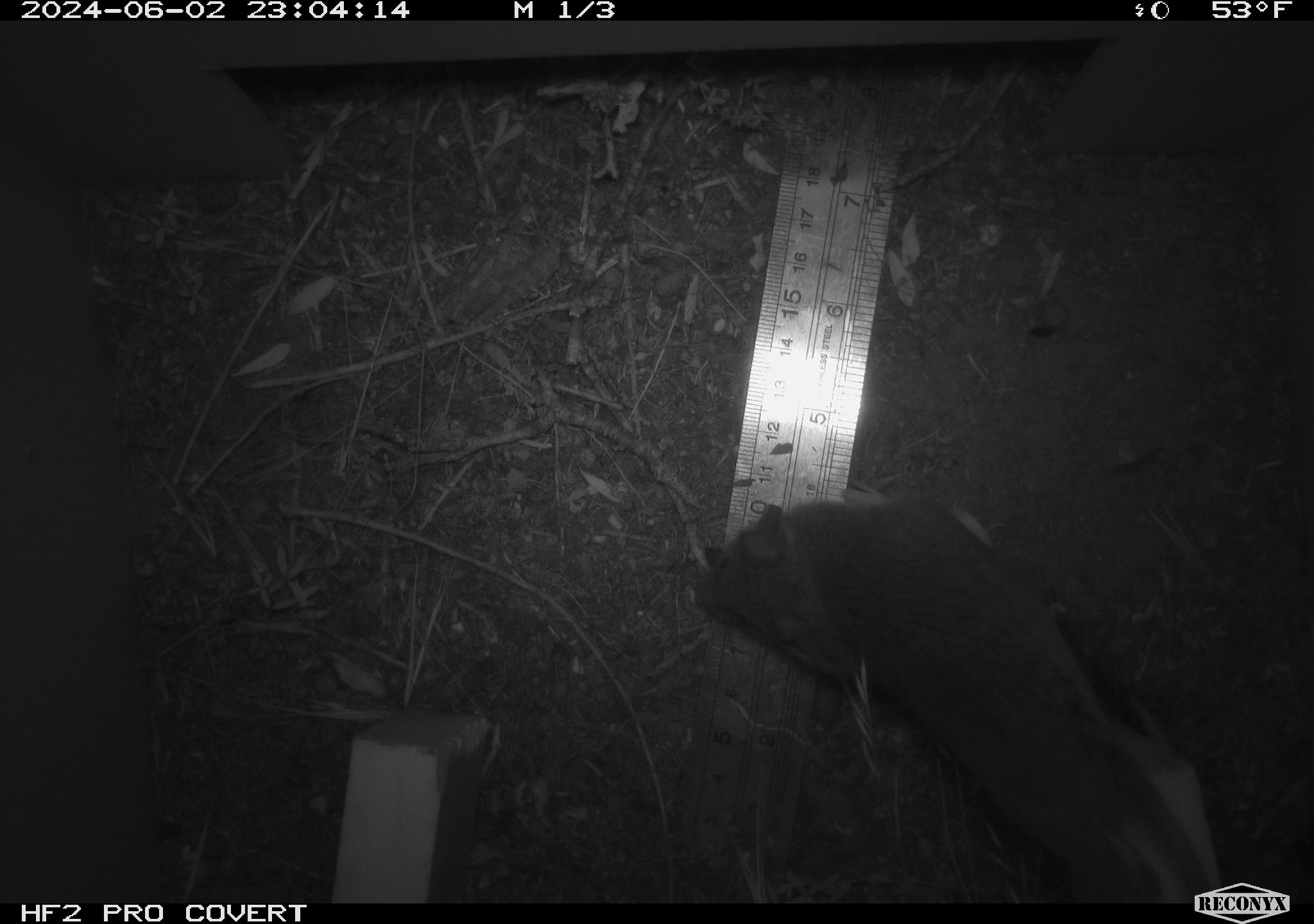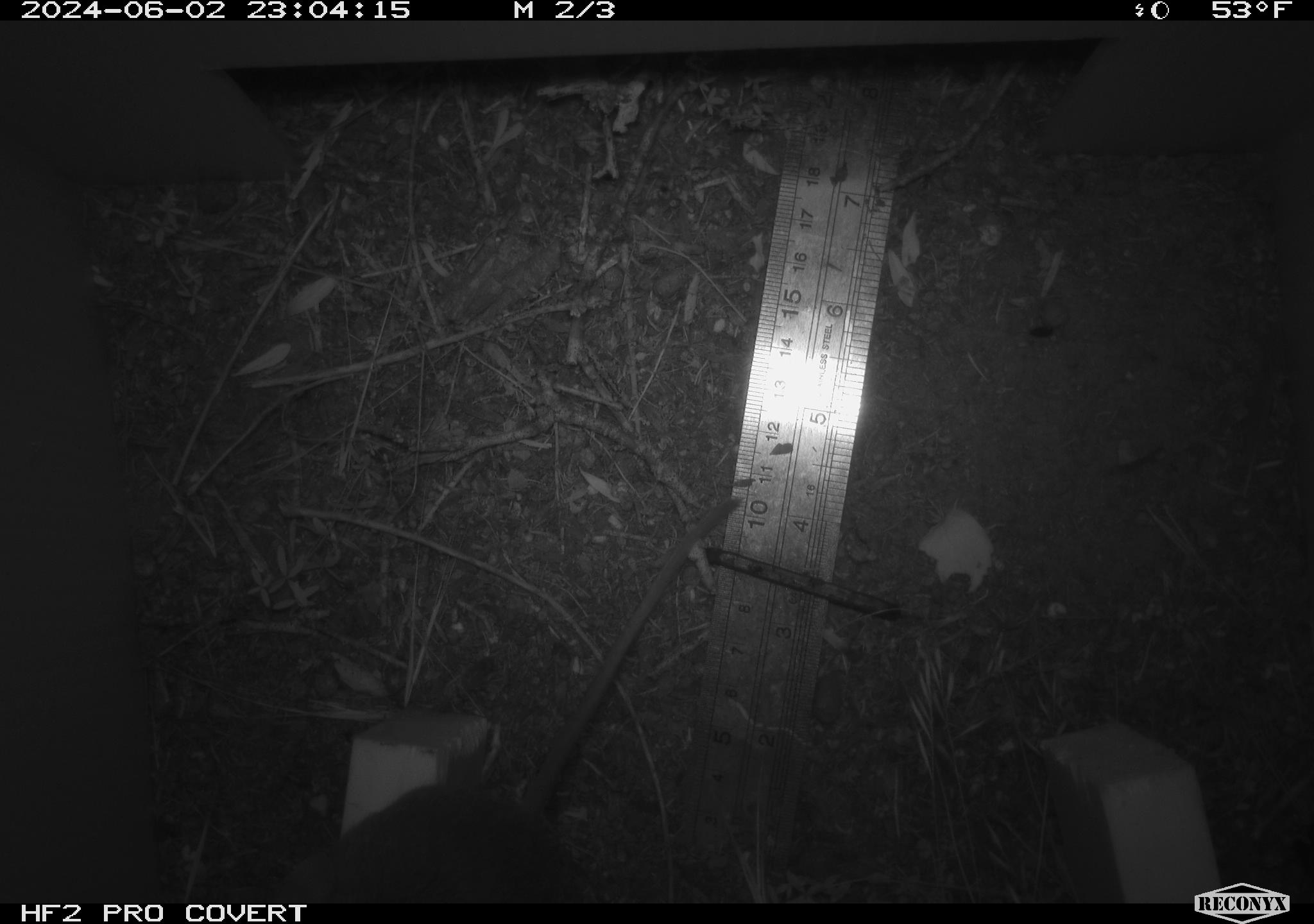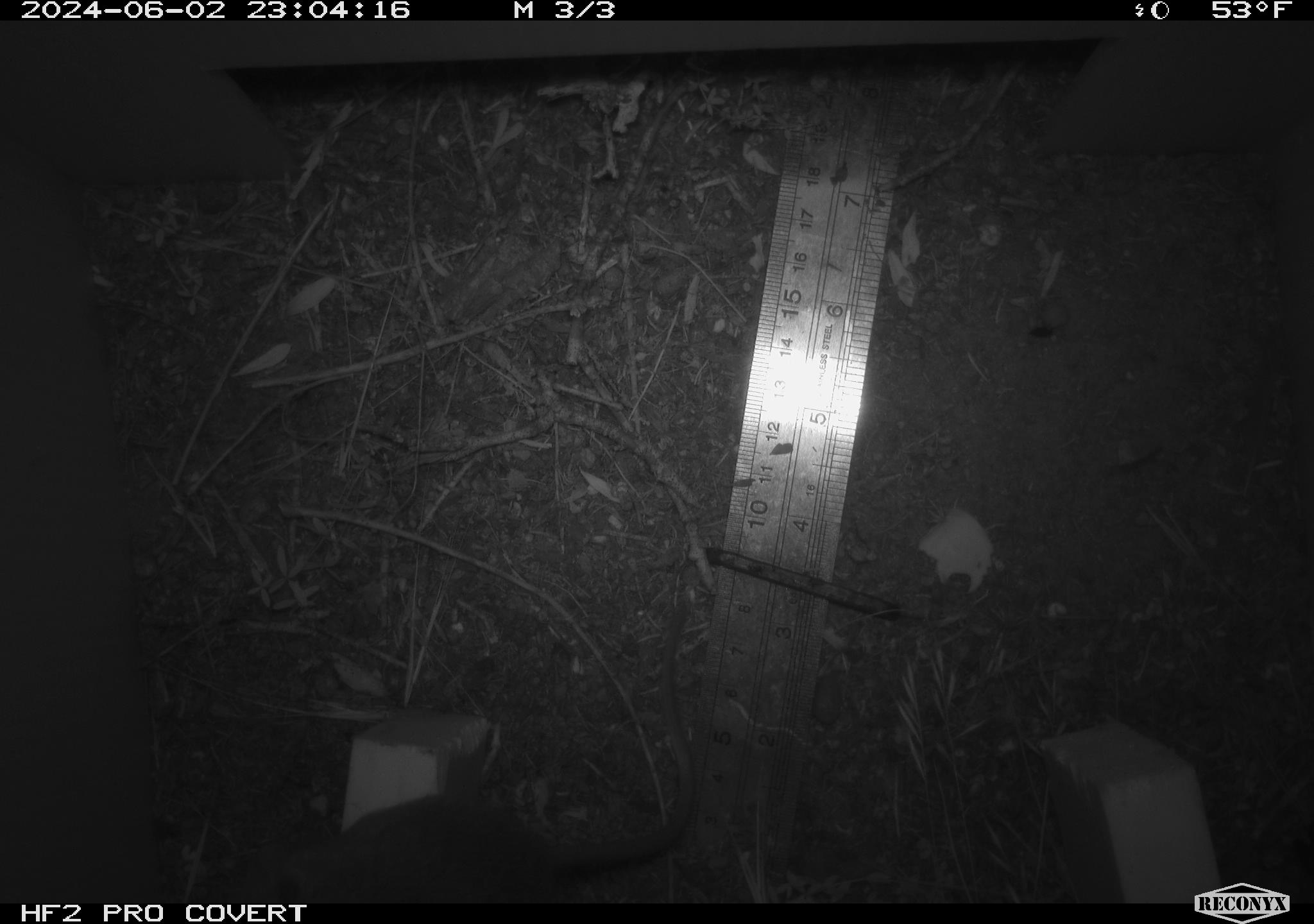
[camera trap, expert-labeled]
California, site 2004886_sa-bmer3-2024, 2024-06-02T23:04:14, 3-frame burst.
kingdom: Animalia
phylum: Chordata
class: Mammalia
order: Rodentia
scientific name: Rodentia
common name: mouse species